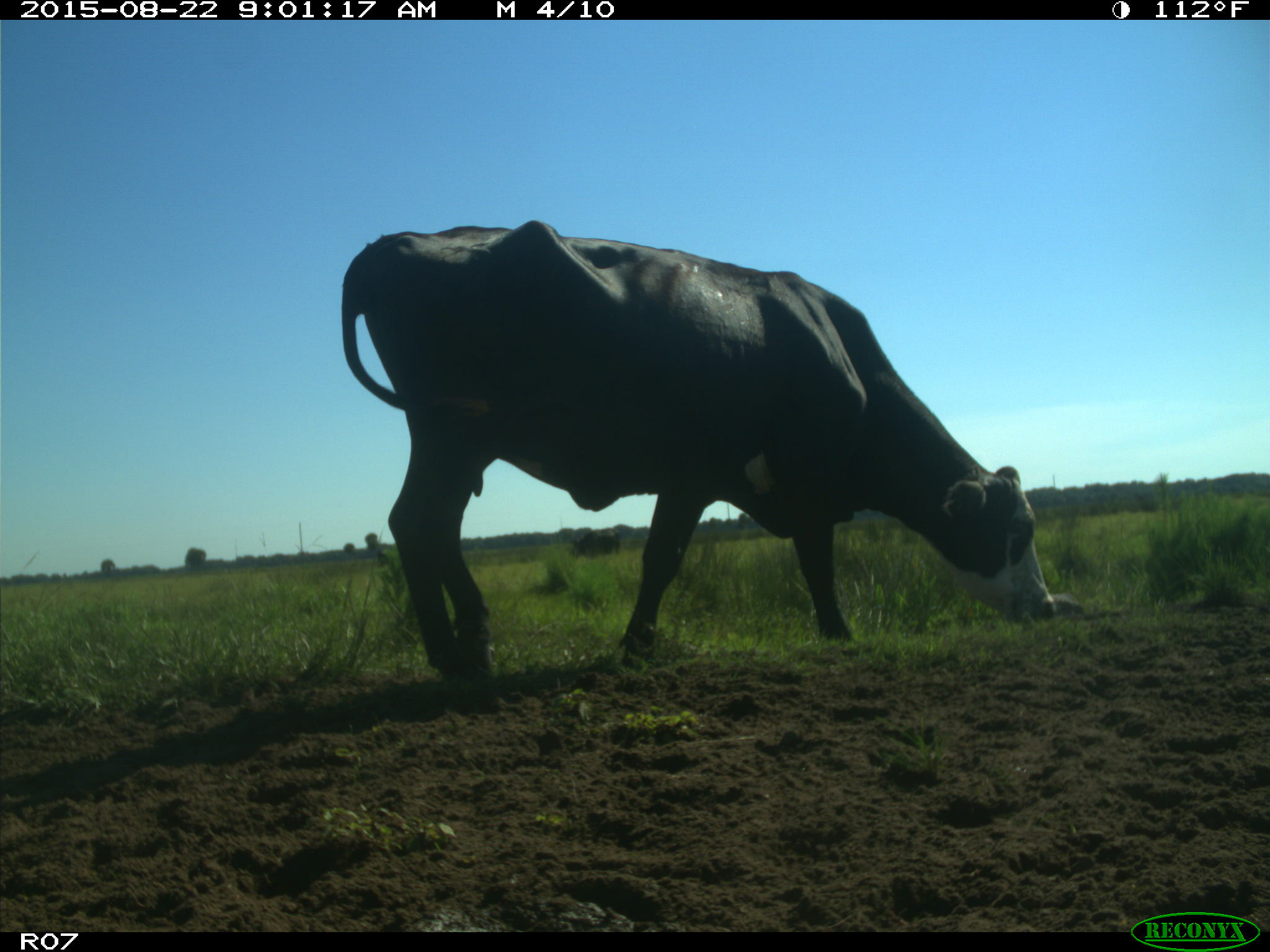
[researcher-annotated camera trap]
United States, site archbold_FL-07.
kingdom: Animalia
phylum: Chordata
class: Mammalia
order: Artiodactyla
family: Bovidae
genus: Bos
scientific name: Bos taurus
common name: domestic cow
Bos taurus (domestic cow).